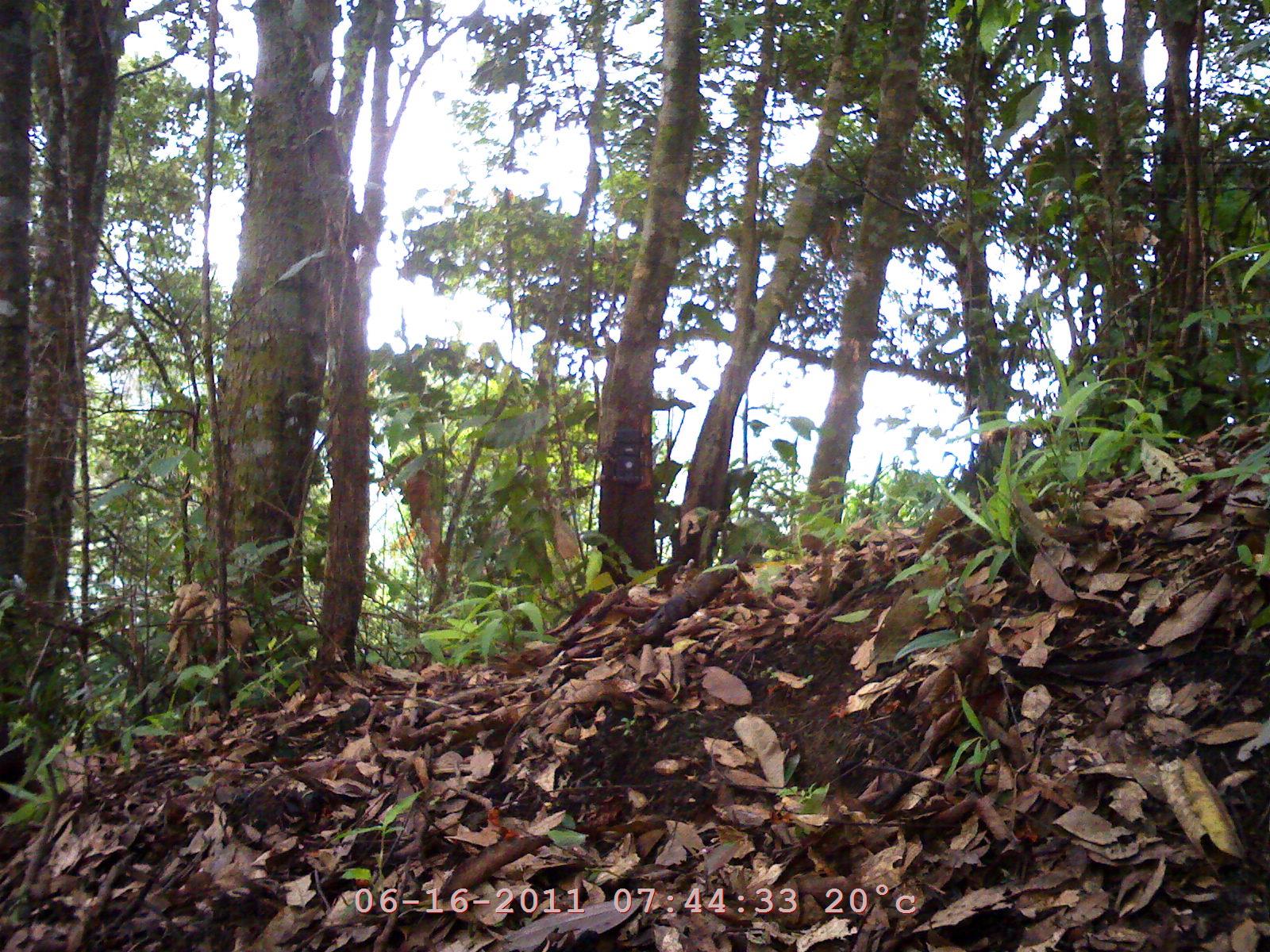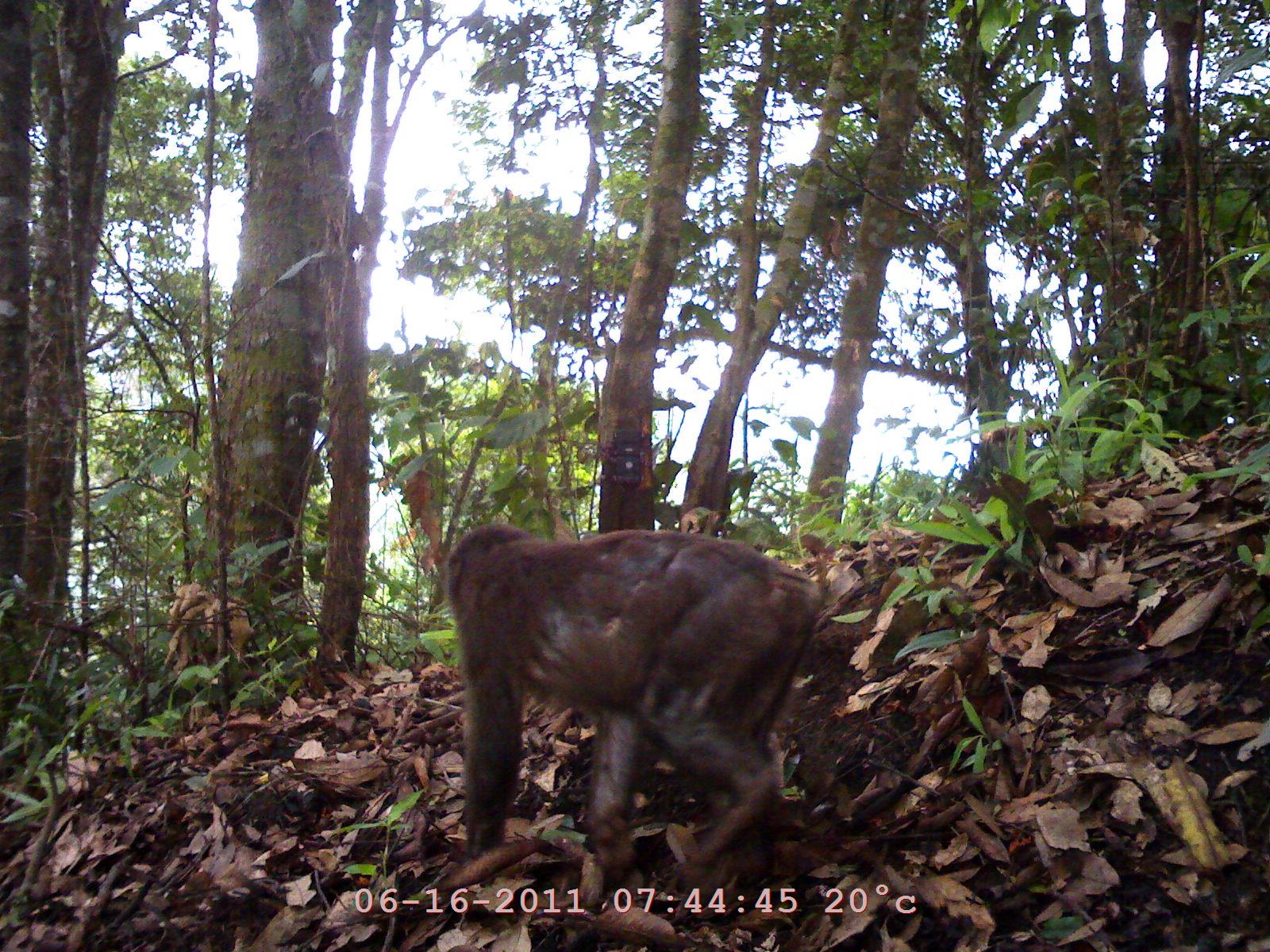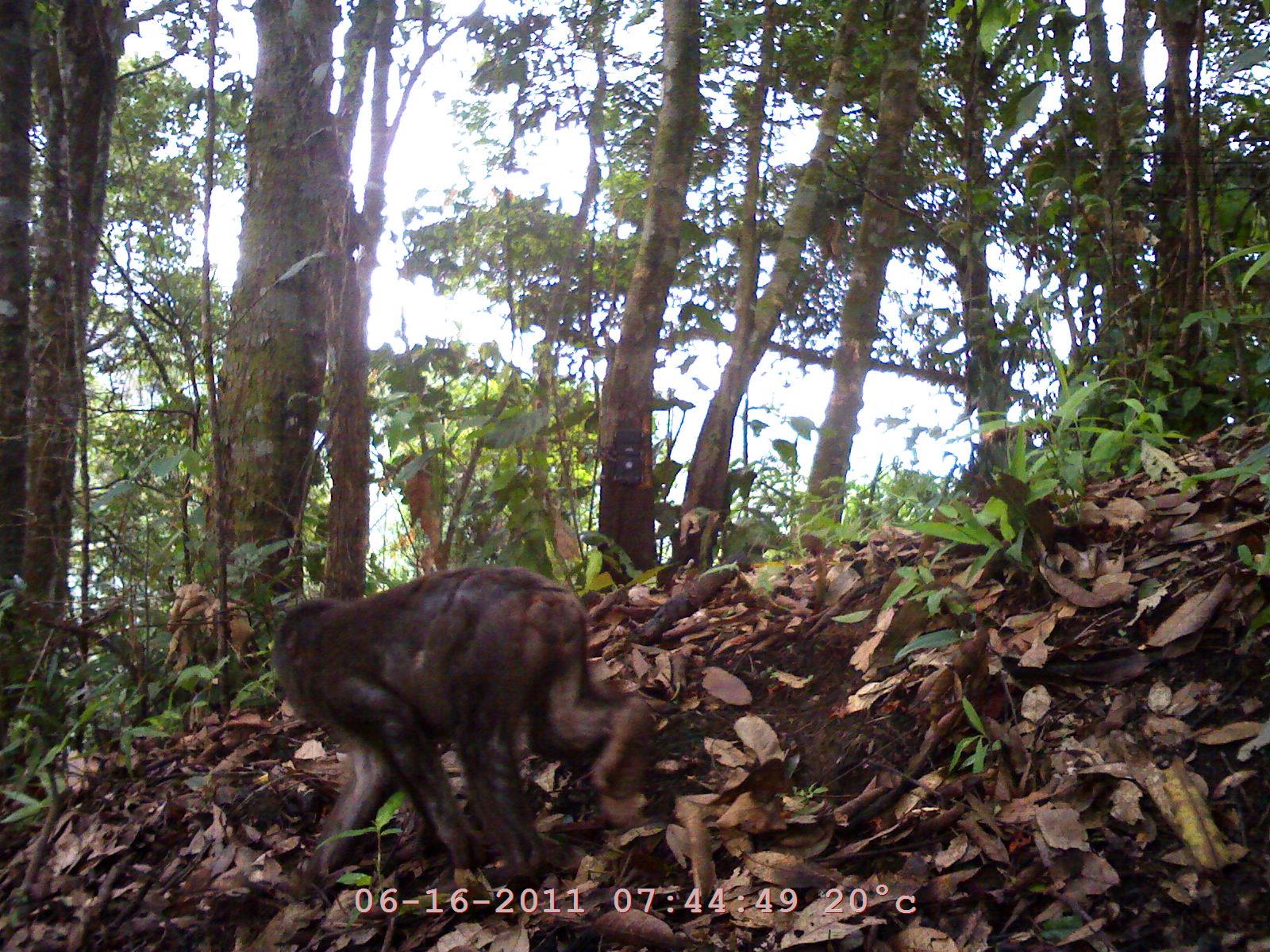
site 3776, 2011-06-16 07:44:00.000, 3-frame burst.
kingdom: Animalia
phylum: Chordata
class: Mammalia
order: Primates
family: Cercopithecidae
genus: Macaca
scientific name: Macaca arctoides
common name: stump-tailed macaque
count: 1